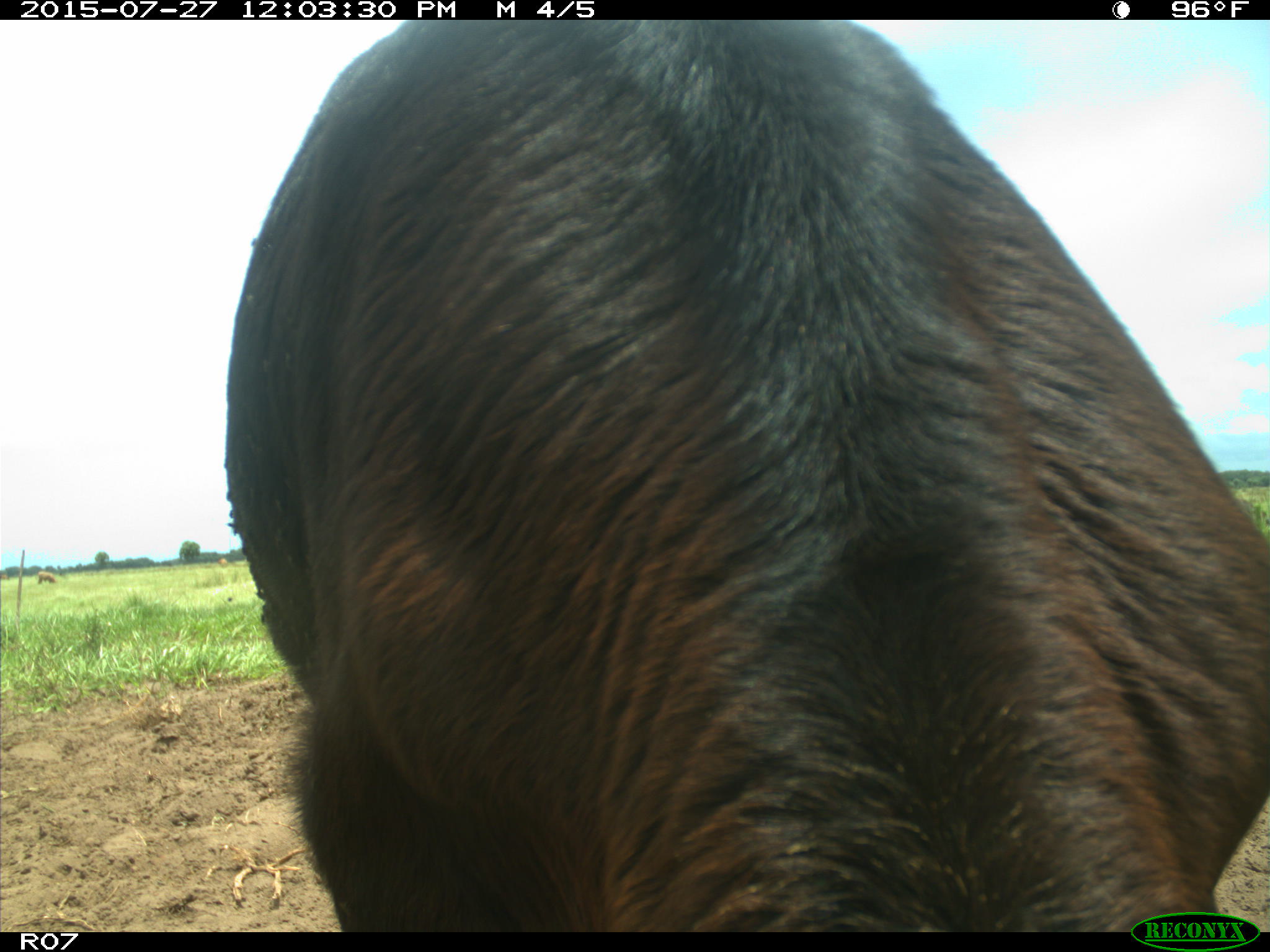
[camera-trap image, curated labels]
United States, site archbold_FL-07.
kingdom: Animalia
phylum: Chordata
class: Mammalia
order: Artiodactyla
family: Bovidae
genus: Bos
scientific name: Bos taurus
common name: domestic cow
Bos taurus (domestic cow).